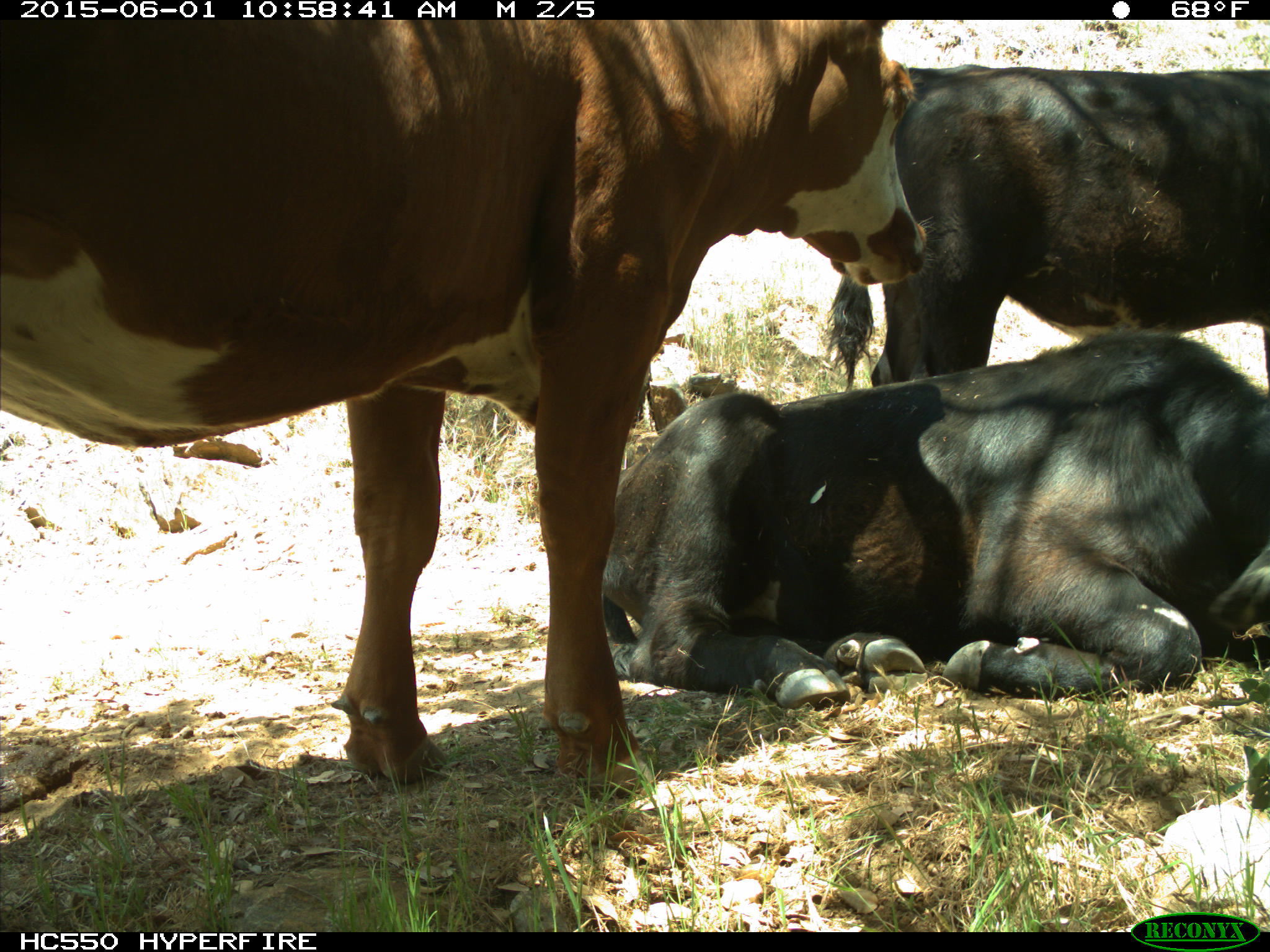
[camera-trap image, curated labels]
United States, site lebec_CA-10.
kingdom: Animalia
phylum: Chordata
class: Mammalia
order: Artiodactyla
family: Bovidae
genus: Bos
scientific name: Bos taurus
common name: domestic cow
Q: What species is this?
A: Bos taurus (domestic cow).